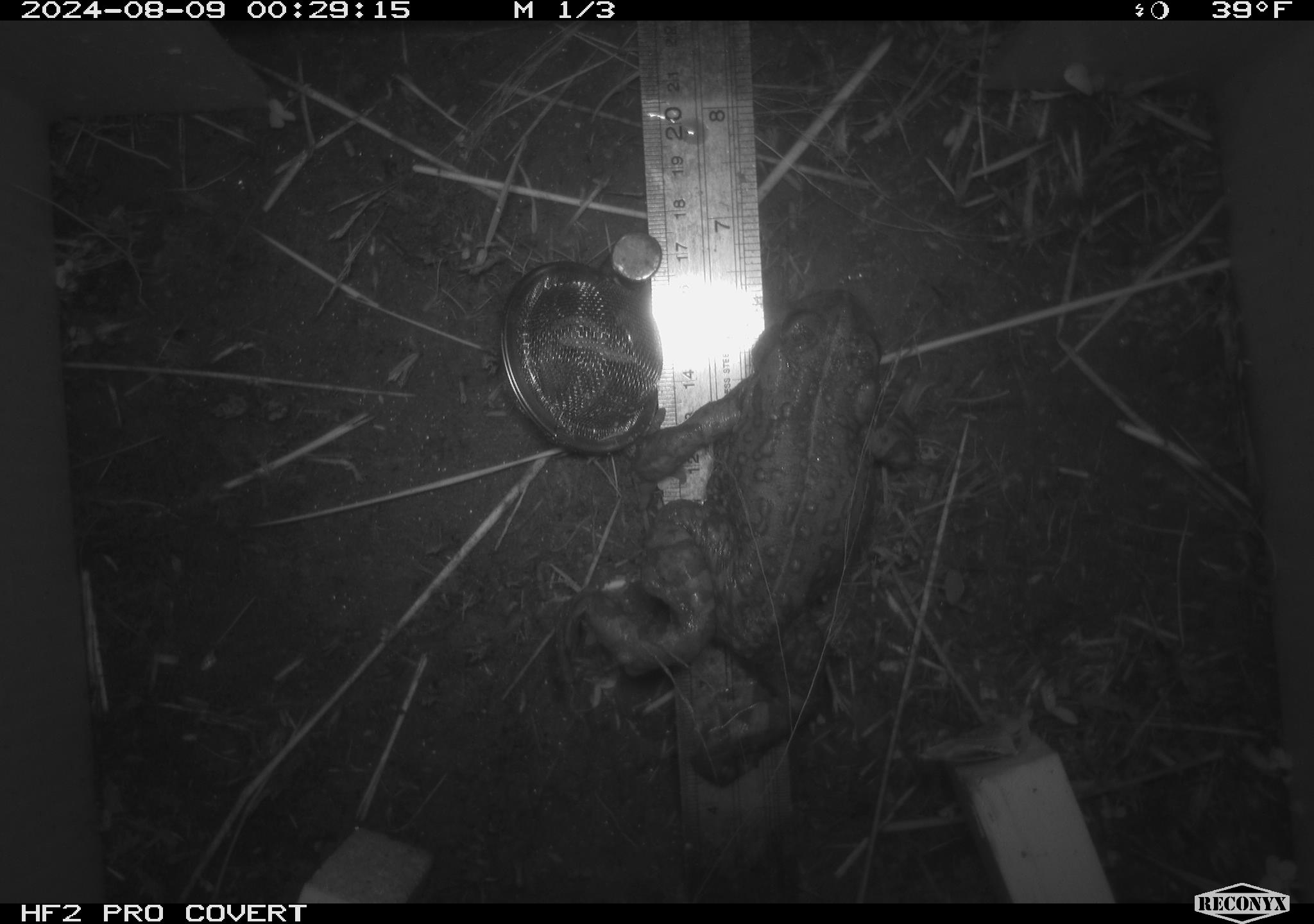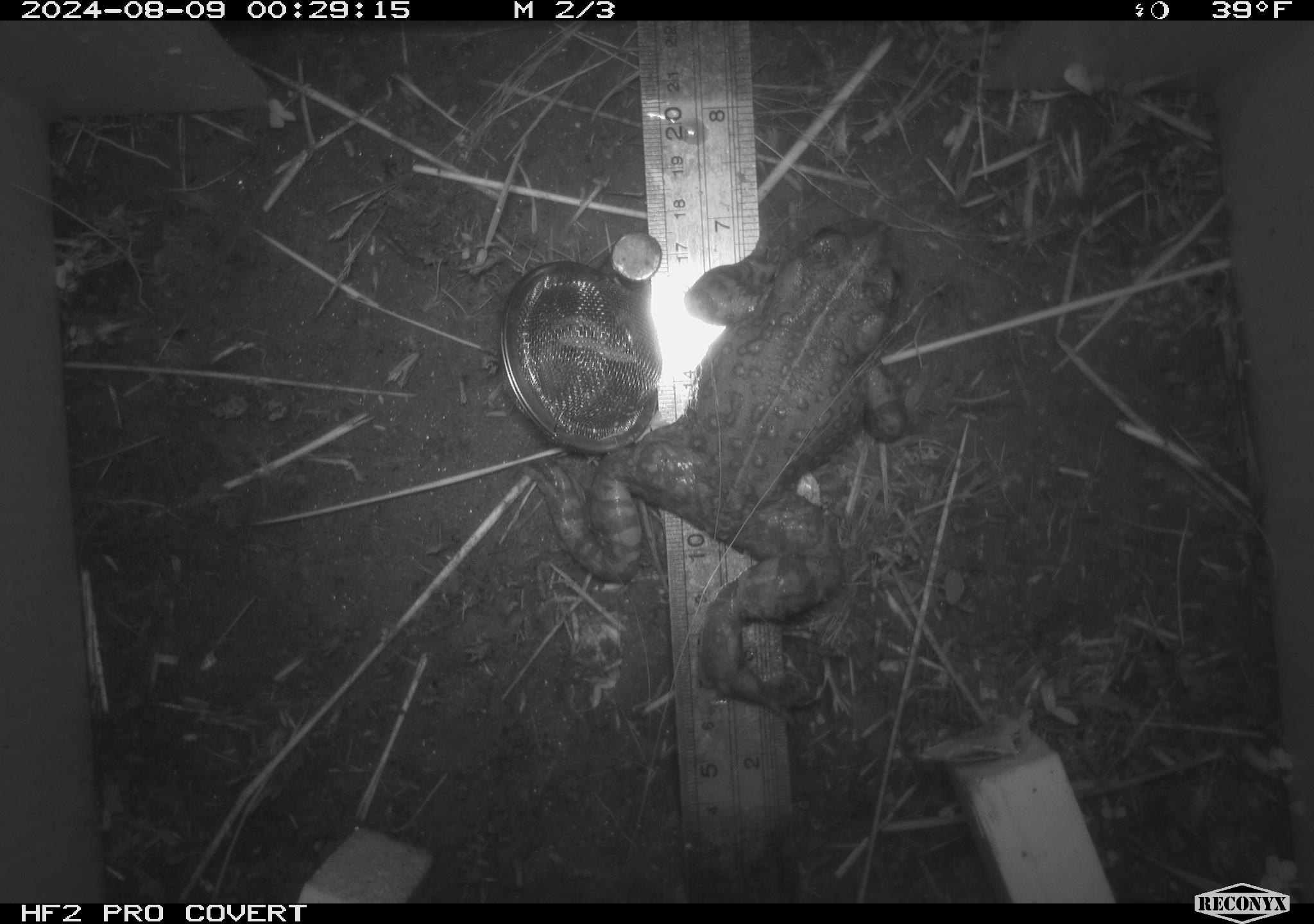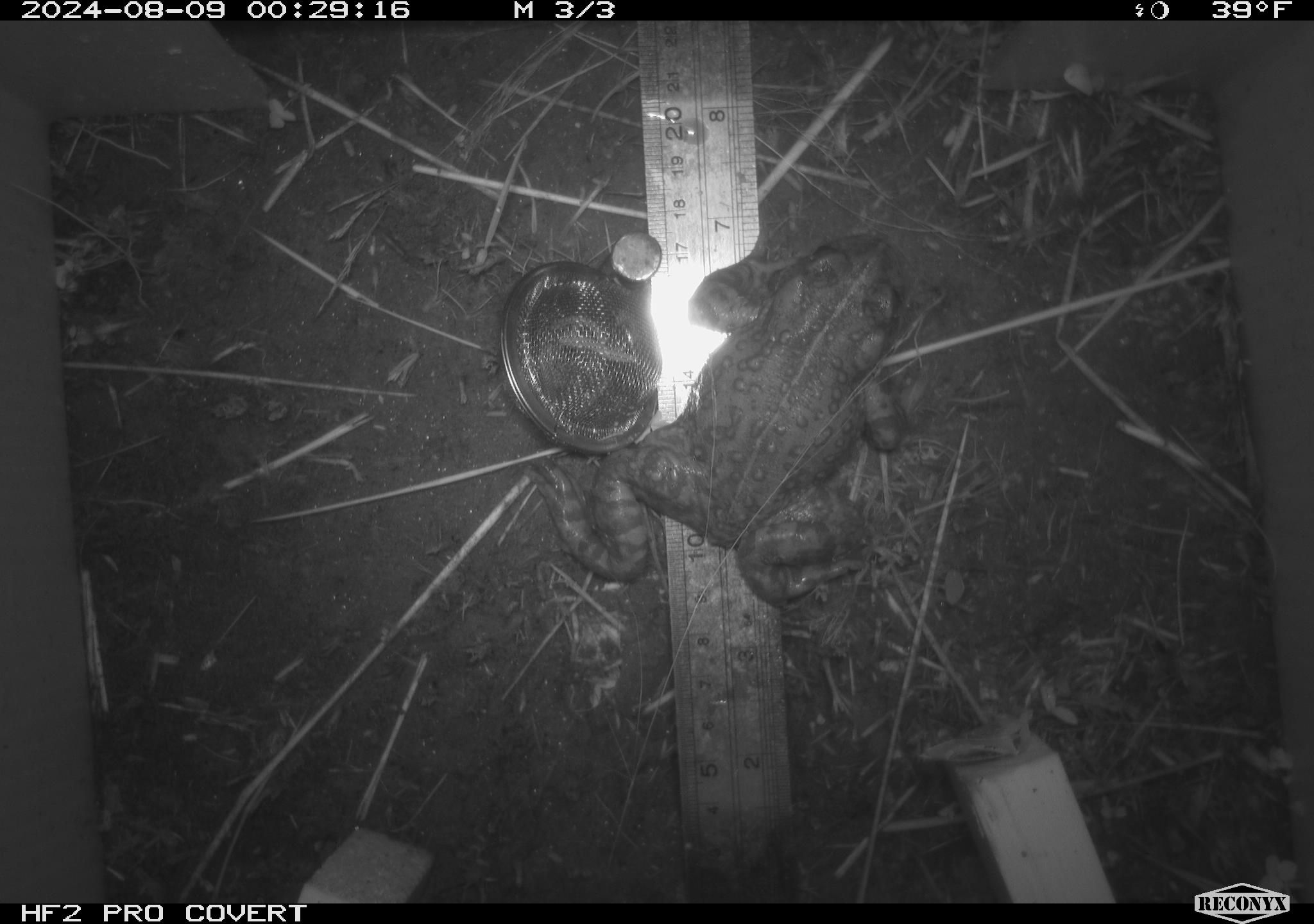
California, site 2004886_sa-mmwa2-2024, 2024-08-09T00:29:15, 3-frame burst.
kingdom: Animalia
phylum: Chordata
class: Amphibia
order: Anura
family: Bufonidae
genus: Anaxyrus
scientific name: Anaxyrus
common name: north american toads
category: anaxyrus species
Anaxyrus species (north american toads) (Anaxyrus).